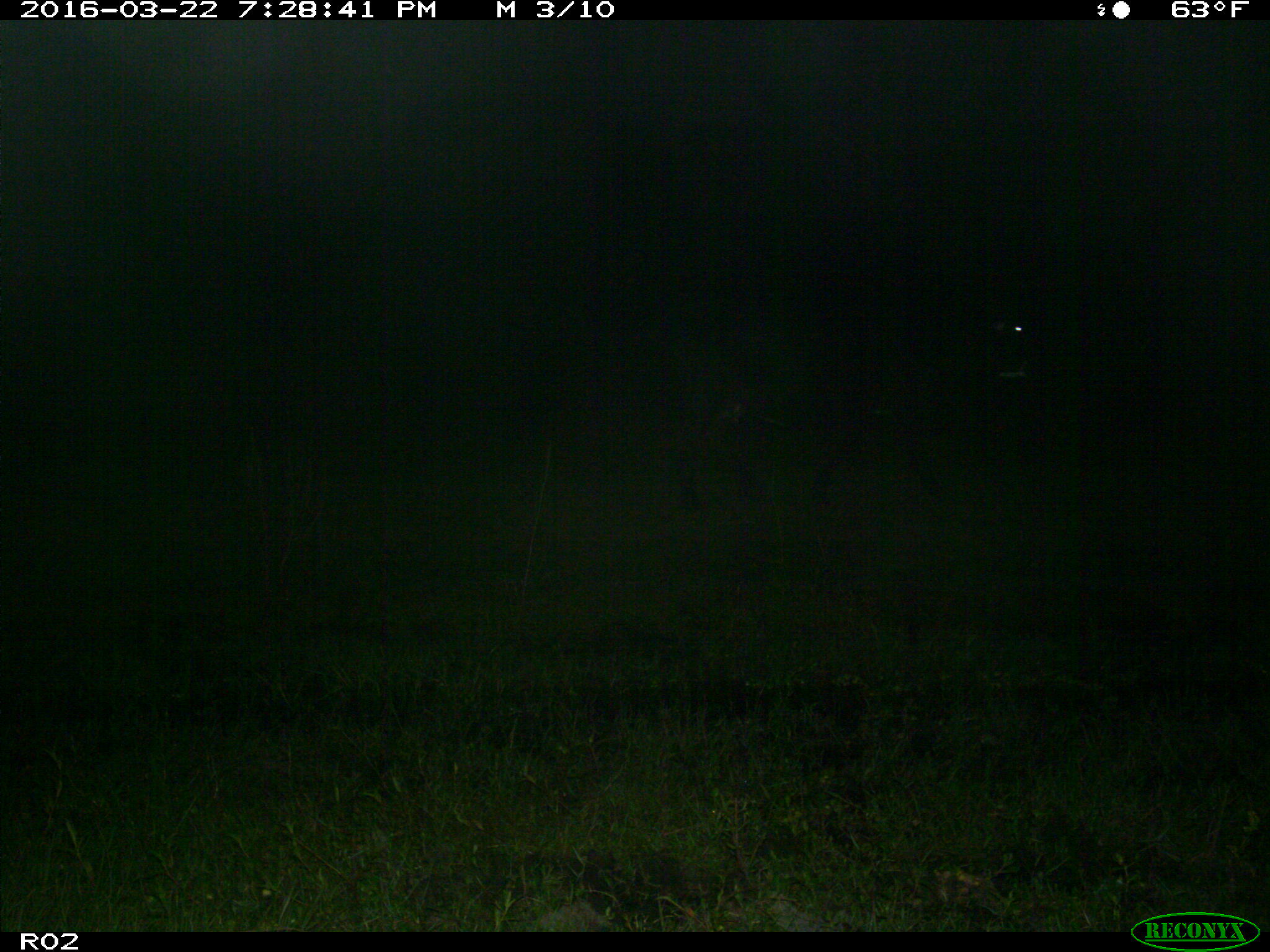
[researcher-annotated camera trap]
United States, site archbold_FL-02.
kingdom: Animalia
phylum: Chordata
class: Mammalia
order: Artiodactyla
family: Bovidae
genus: Bos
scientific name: Bos taurus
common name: domestic cow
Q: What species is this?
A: Bos taurus (domestic cow).